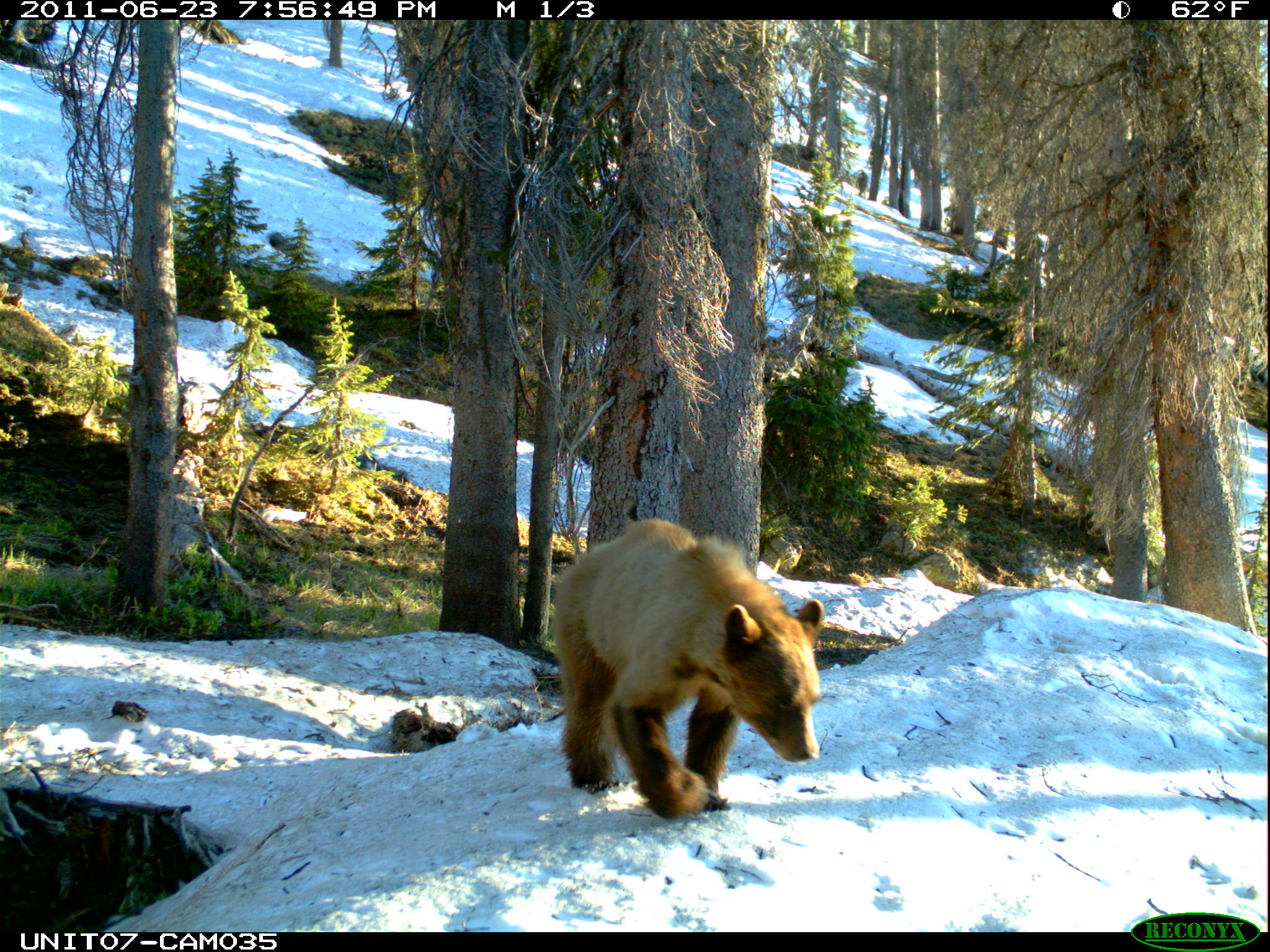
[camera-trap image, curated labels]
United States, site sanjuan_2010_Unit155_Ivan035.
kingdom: Animalia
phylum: Chordata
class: Mammalia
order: Carnivora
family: Ursidae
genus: Ursus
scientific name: Ursus americanus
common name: american black bear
Ursus americanus (american black bear).